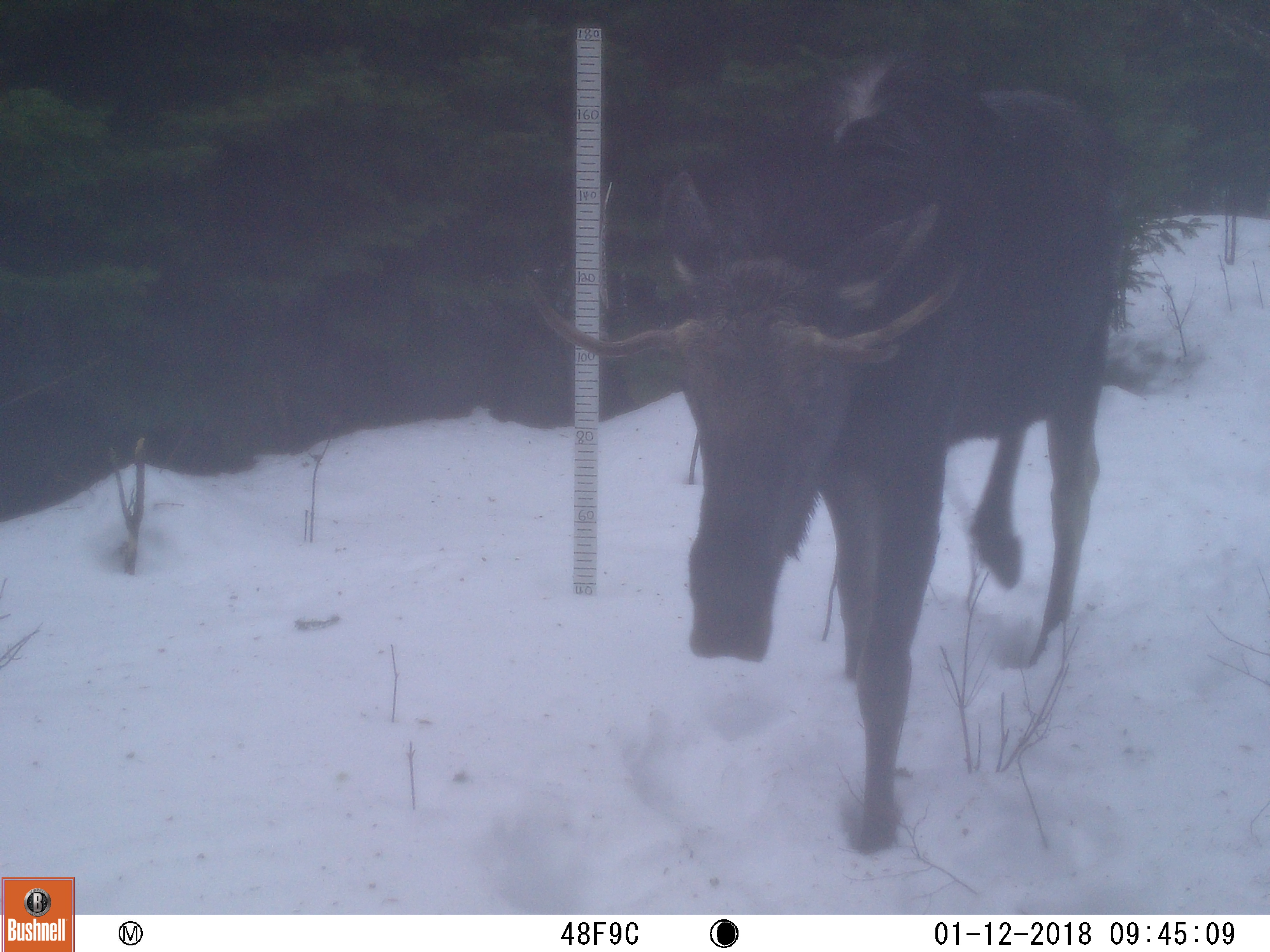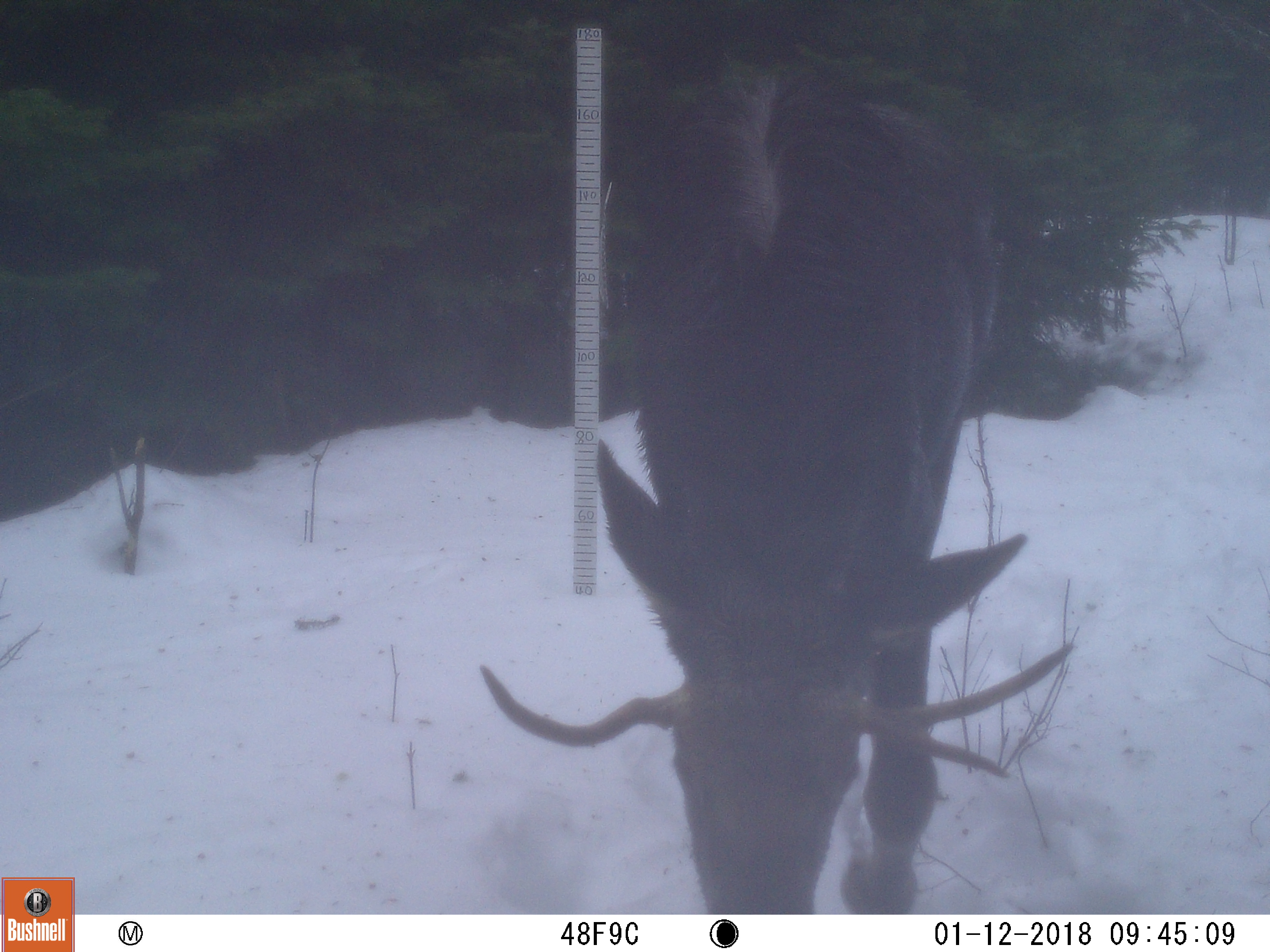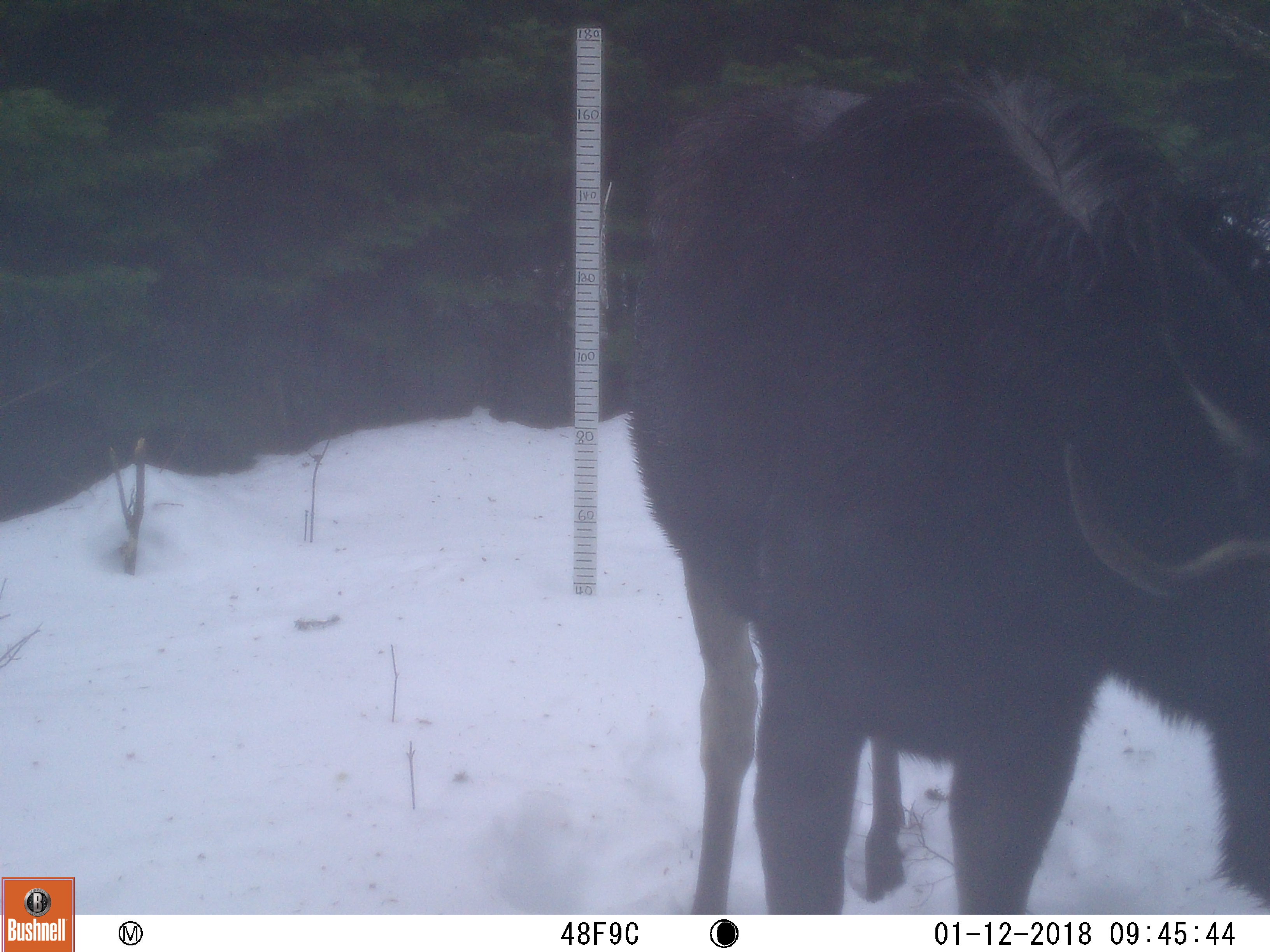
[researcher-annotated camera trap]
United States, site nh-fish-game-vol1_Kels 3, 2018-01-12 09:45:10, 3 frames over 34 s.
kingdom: Animalia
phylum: Chordata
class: Mammalia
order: Artiodactyla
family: Cervidae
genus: Alces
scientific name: Alces alces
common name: moose